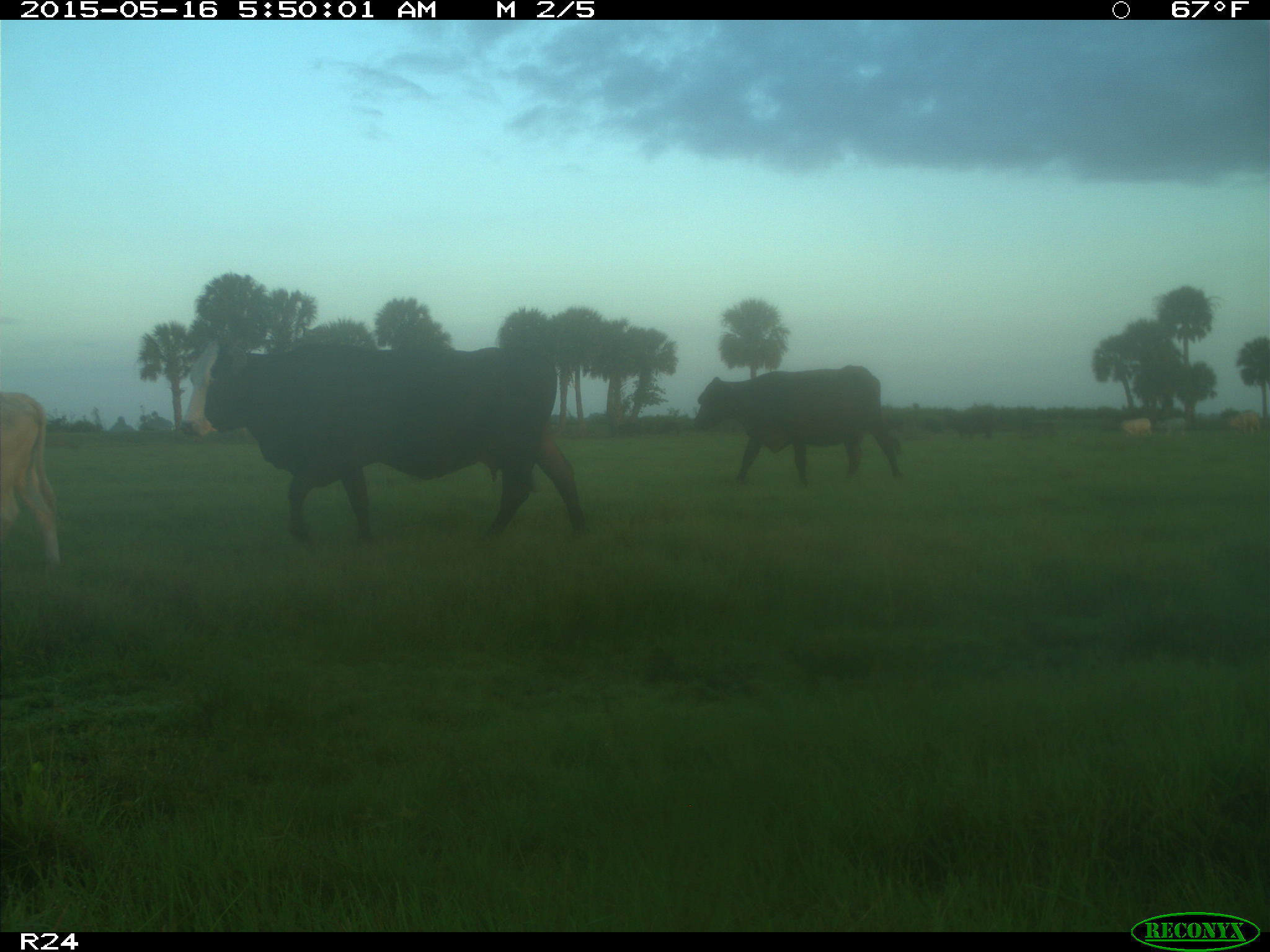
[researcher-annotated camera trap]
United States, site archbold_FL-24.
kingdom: Animalia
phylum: Chordata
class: Mammalia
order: Artiodactyla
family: Bovidae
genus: Bos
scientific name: Bos taurus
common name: domestic cow